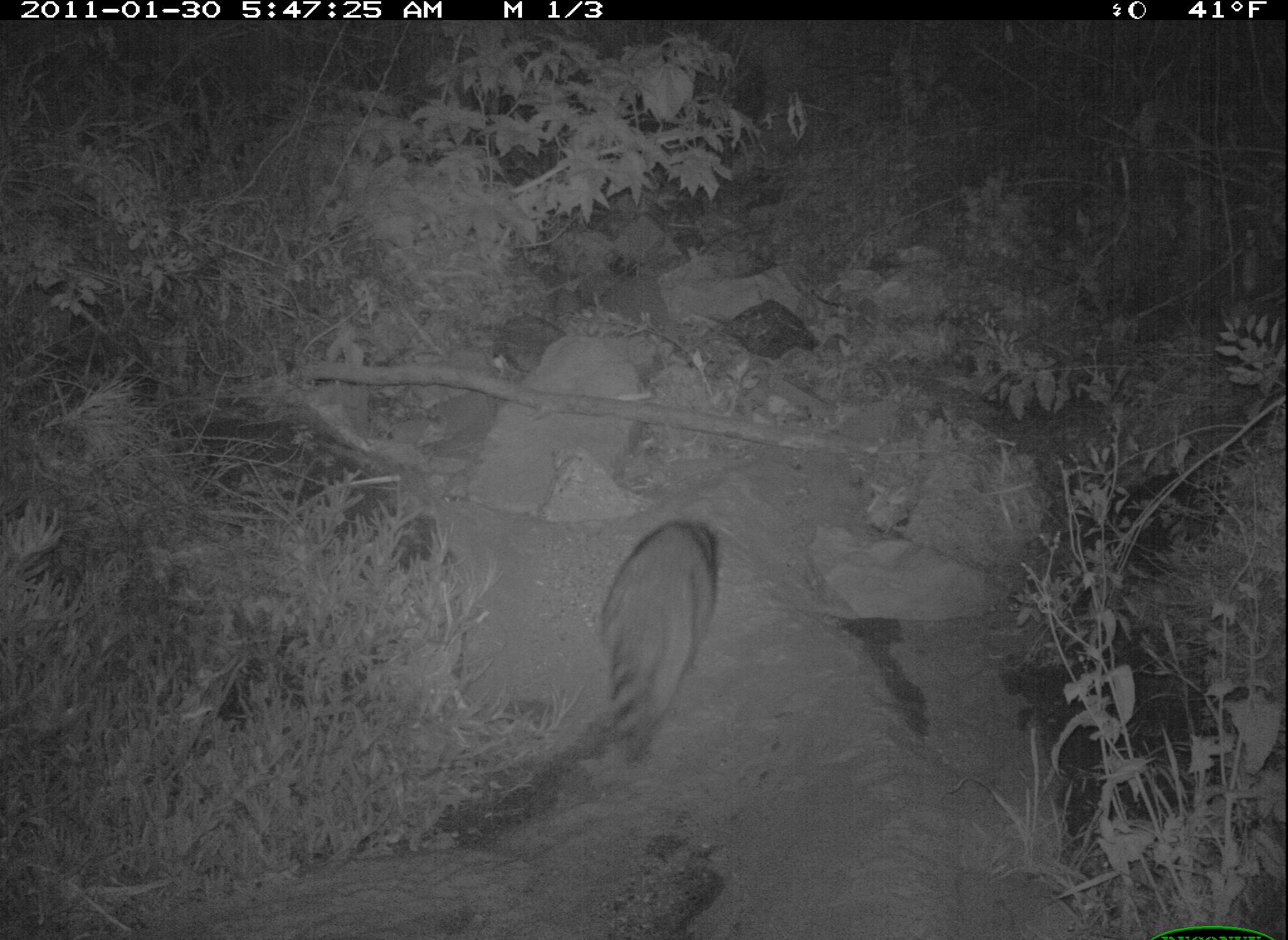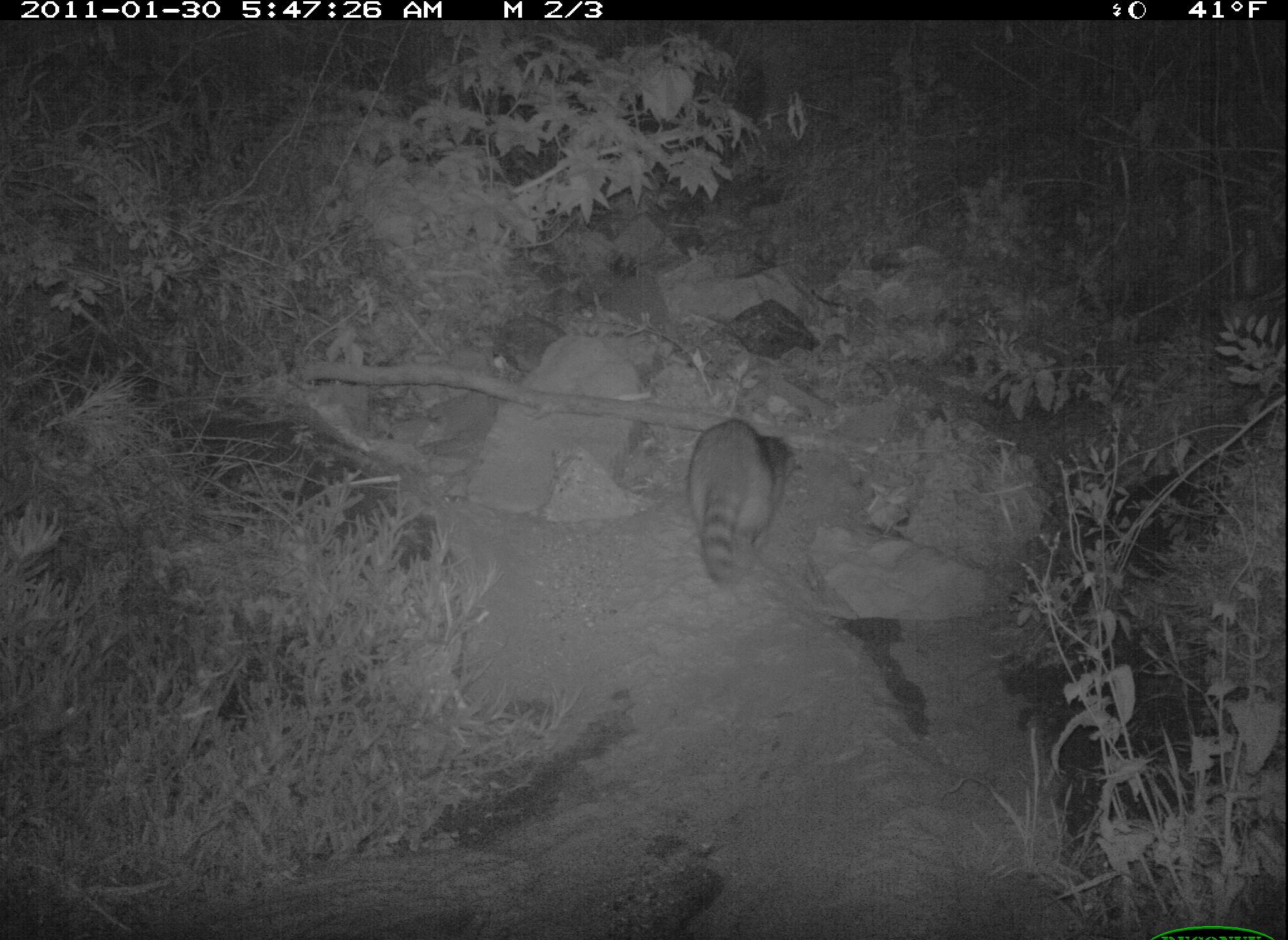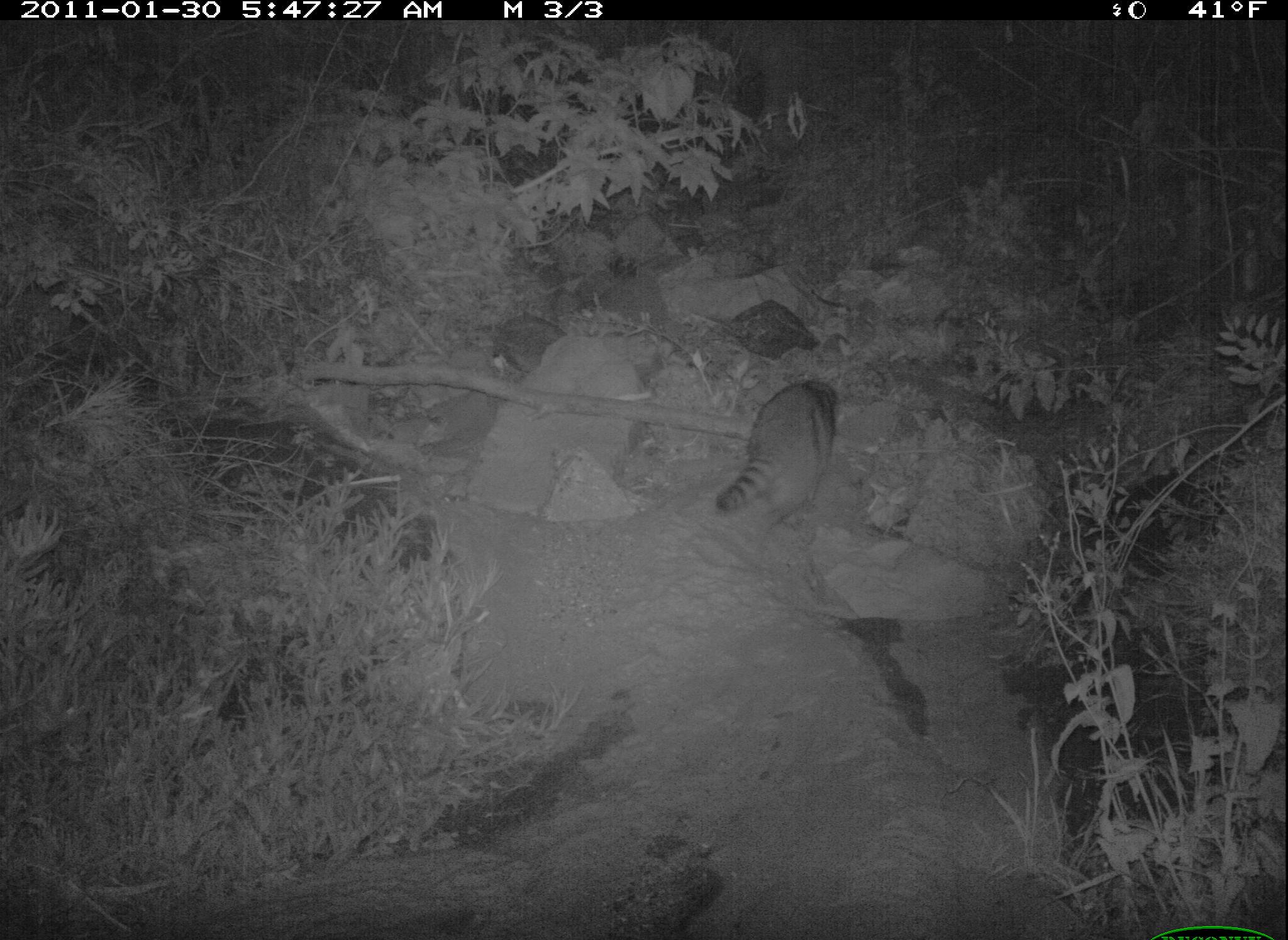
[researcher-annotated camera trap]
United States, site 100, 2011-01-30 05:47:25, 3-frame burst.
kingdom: Animalia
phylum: Chordata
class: Mammalia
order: Carnivora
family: Procyonidae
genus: Procyon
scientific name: Procyon lotor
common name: raccoon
Raccoon (Procyon lotor).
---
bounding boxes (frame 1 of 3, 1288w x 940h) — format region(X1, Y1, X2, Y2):
raccoon: region(562, 504, 757, 815)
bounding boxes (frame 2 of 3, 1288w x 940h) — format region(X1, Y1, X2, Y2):
raccoon: region(683, 414, 804, 594)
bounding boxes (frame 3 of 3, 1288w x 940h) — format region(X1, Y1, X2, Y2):
raccoon: region(715, 366, 845, 519)